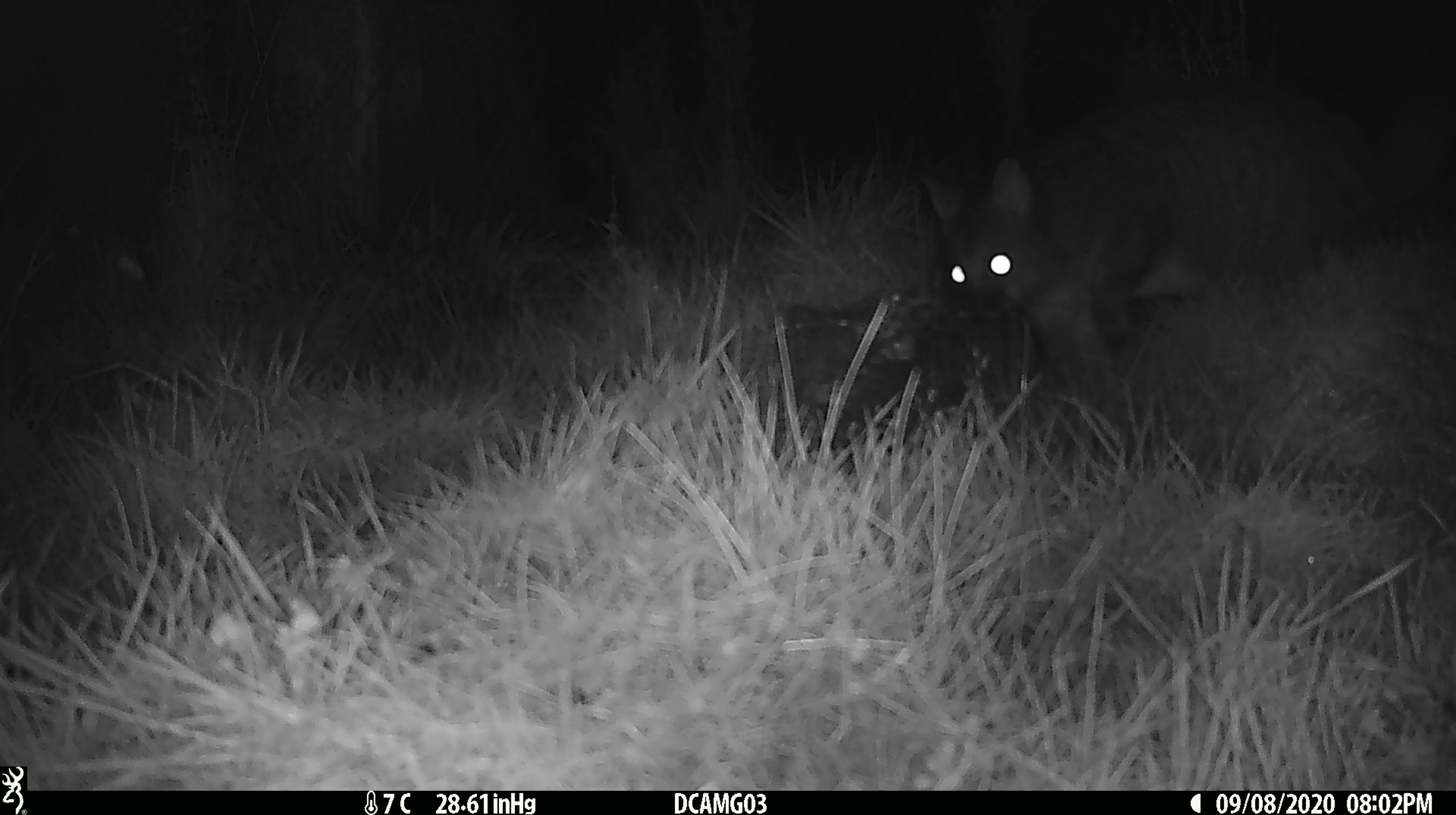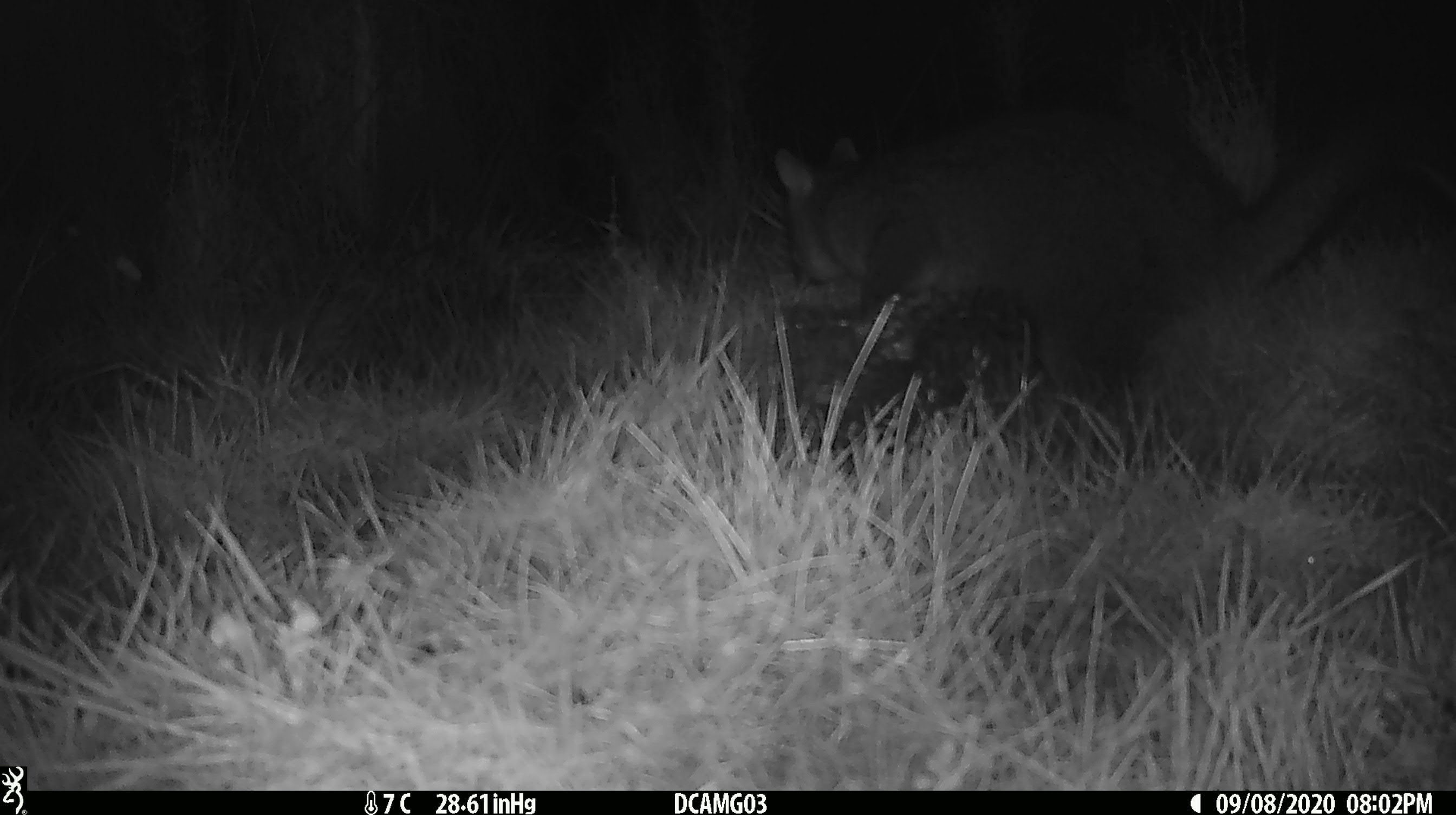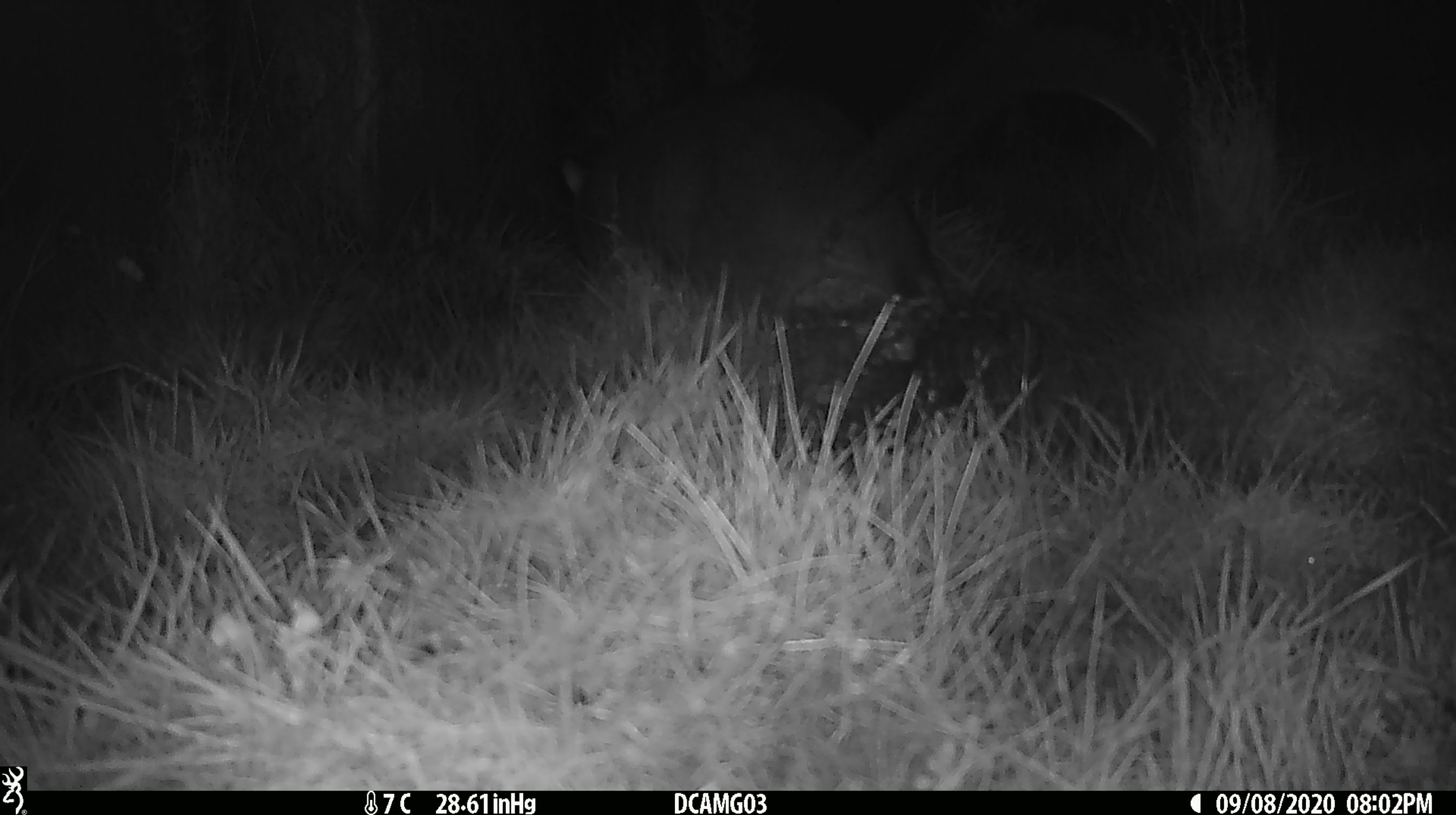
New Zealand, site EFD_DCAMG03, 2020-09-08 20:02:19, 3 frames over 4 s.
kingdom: Animalia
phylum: Chordata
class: Mammalia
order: Diprotodontia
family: Phalangeridae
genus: Trichosurus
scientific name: Trichosurus vulpecula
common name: common brushtail possum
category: possum